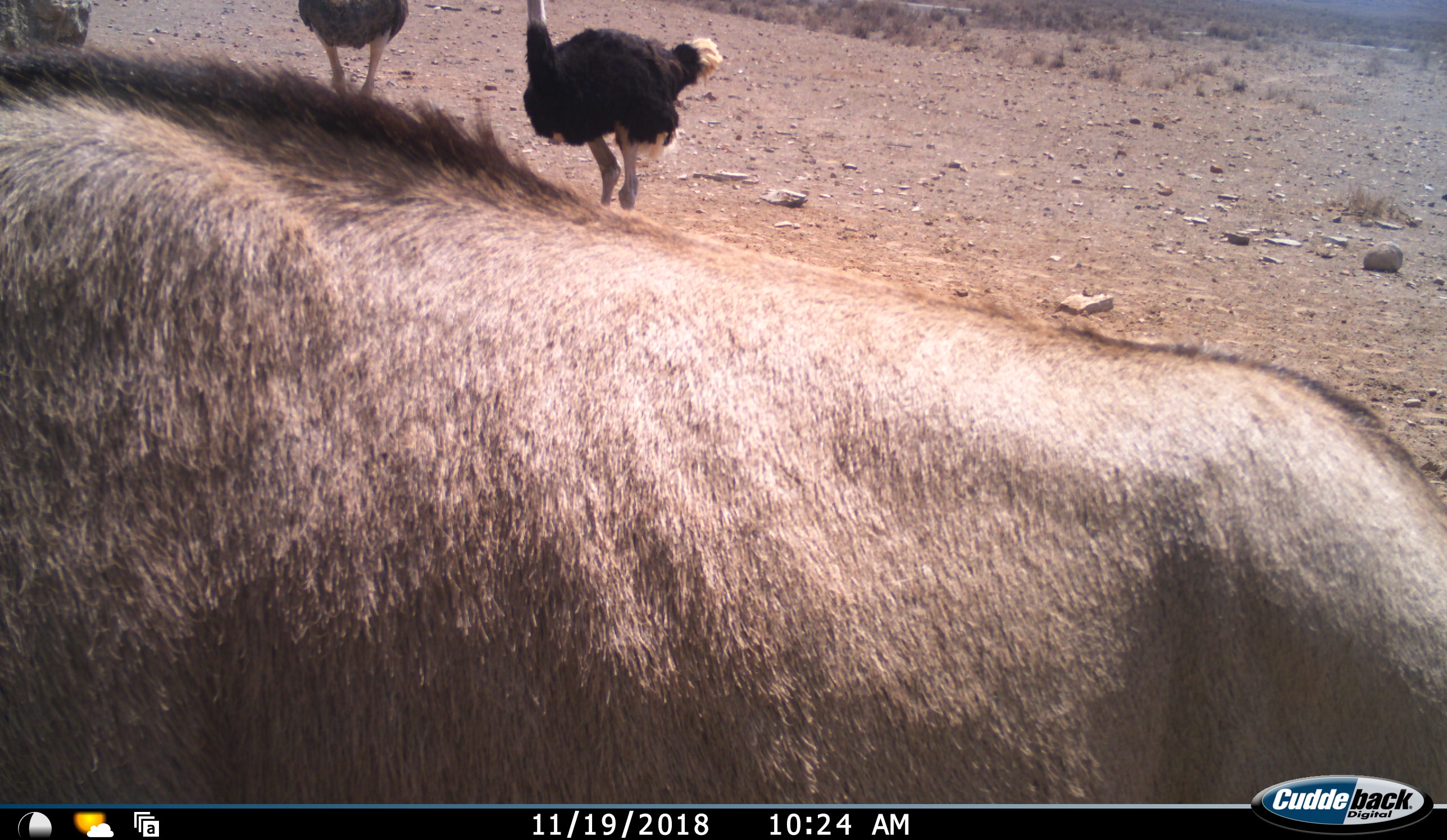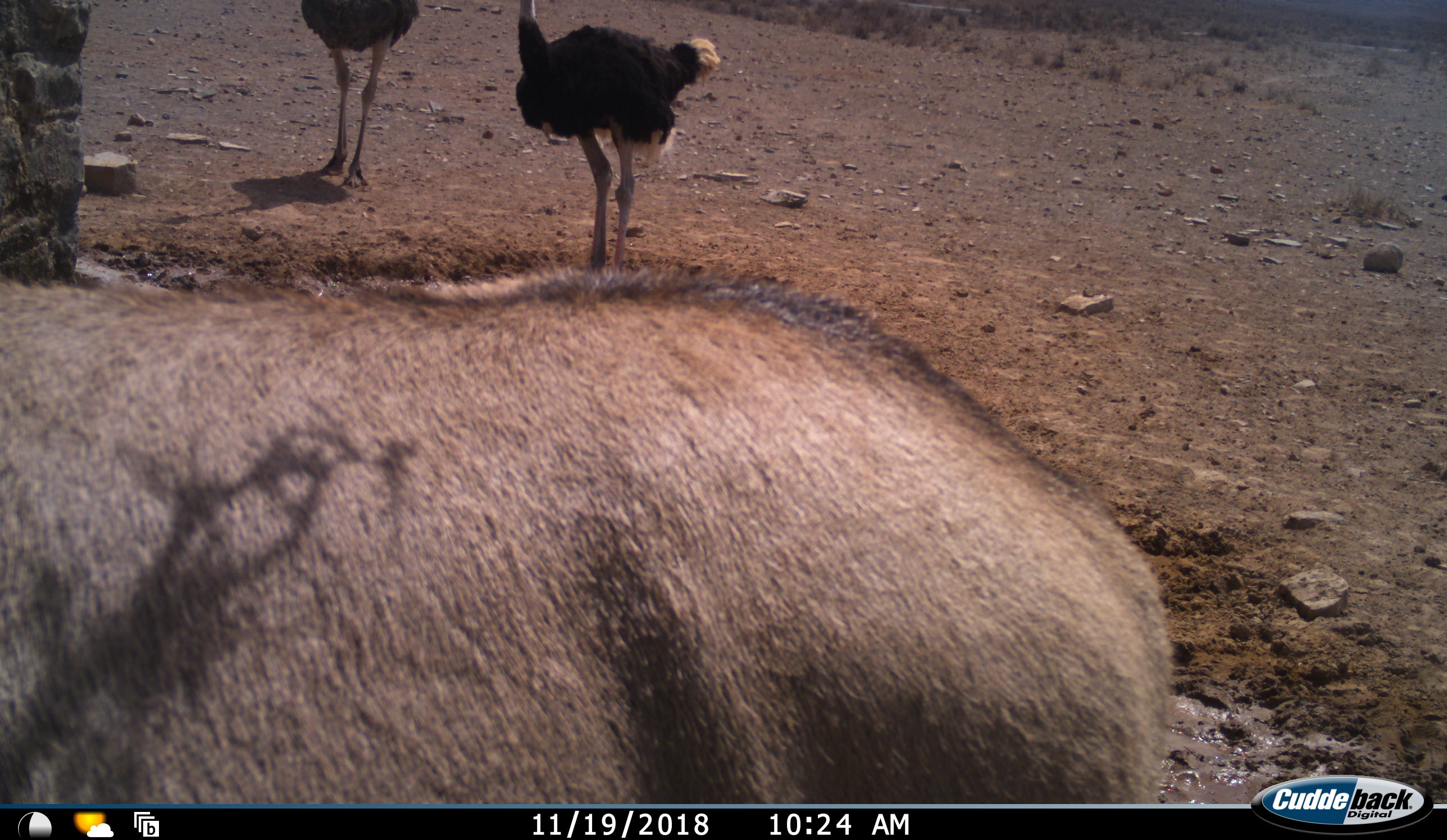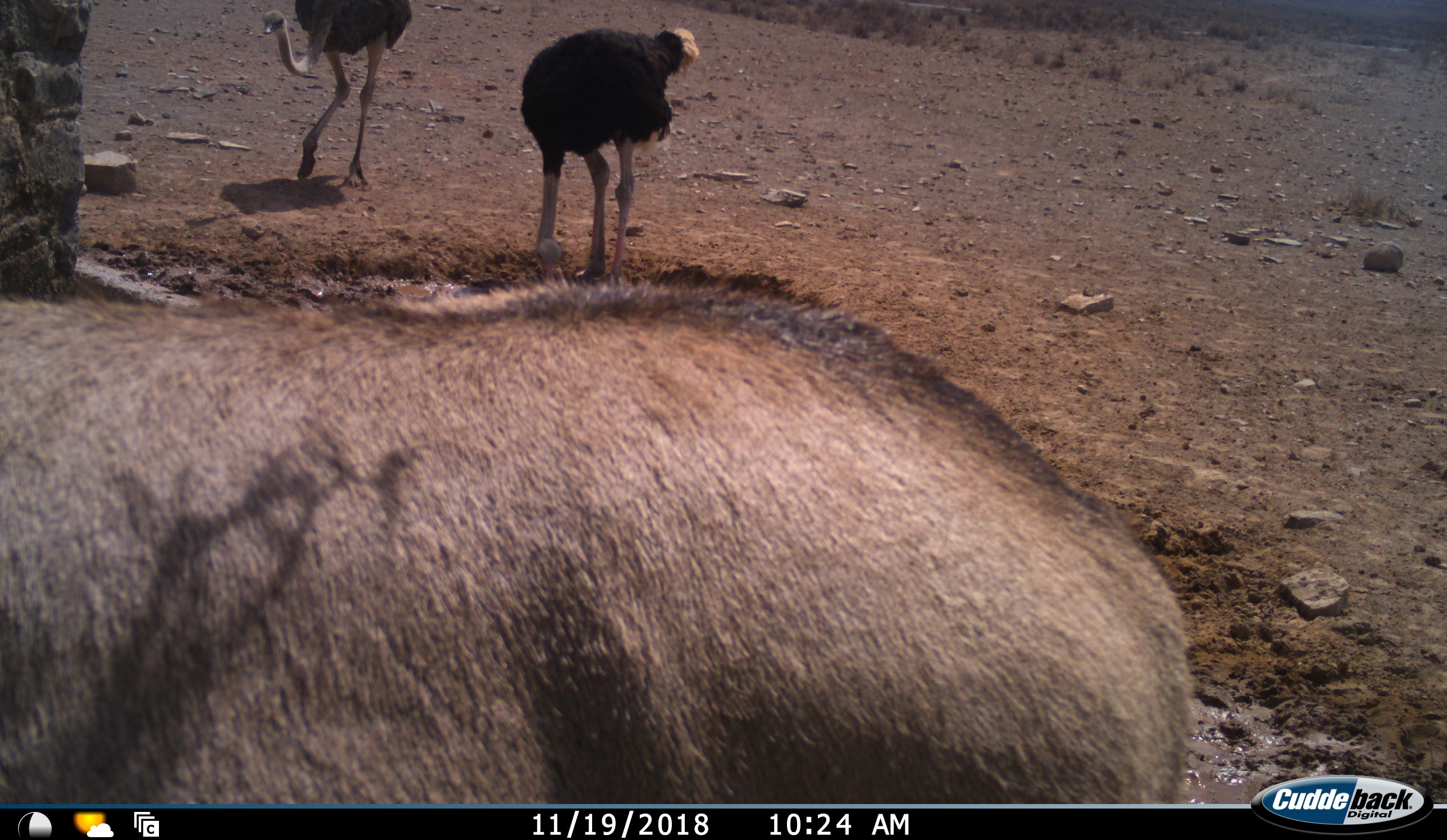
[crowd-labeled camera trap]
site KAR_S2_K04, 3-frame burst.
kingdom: Animalia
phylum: Chordata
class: Mammalia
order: Artiodactyla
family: Bovidae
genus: Oryx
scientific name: Oryx gazella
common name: gemsbok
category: oryx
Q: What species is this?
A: Oryx (gemsbok) (Oryx gazella).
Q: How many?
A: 1.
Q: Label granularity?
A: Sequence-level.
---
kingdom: Animalia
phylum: Chordata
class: Aves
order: Struthioniformes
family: Struthionidae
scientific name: Struthionidae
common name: ostrich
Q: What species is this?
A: Ostrich (Struthionidae).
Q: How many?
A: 2.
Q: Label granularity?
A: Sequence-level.